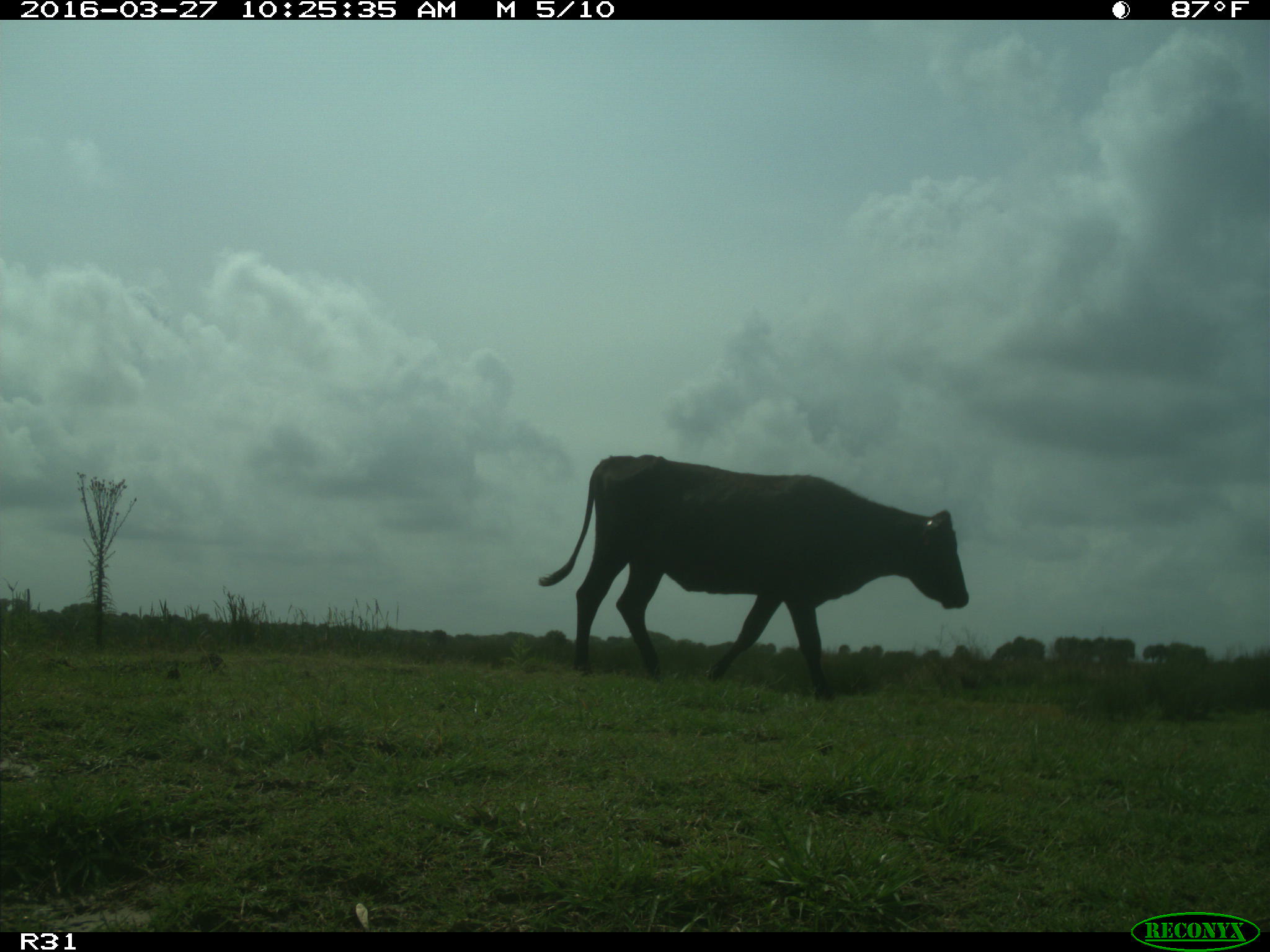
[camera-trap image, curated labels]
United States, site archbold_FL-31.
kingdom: Animalia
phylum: Chordata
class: Mammalia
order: Artiodactyla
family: Bovidae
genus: Bos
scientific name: Bos taurus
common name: domestic cow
Bos taurus (domestic cow).